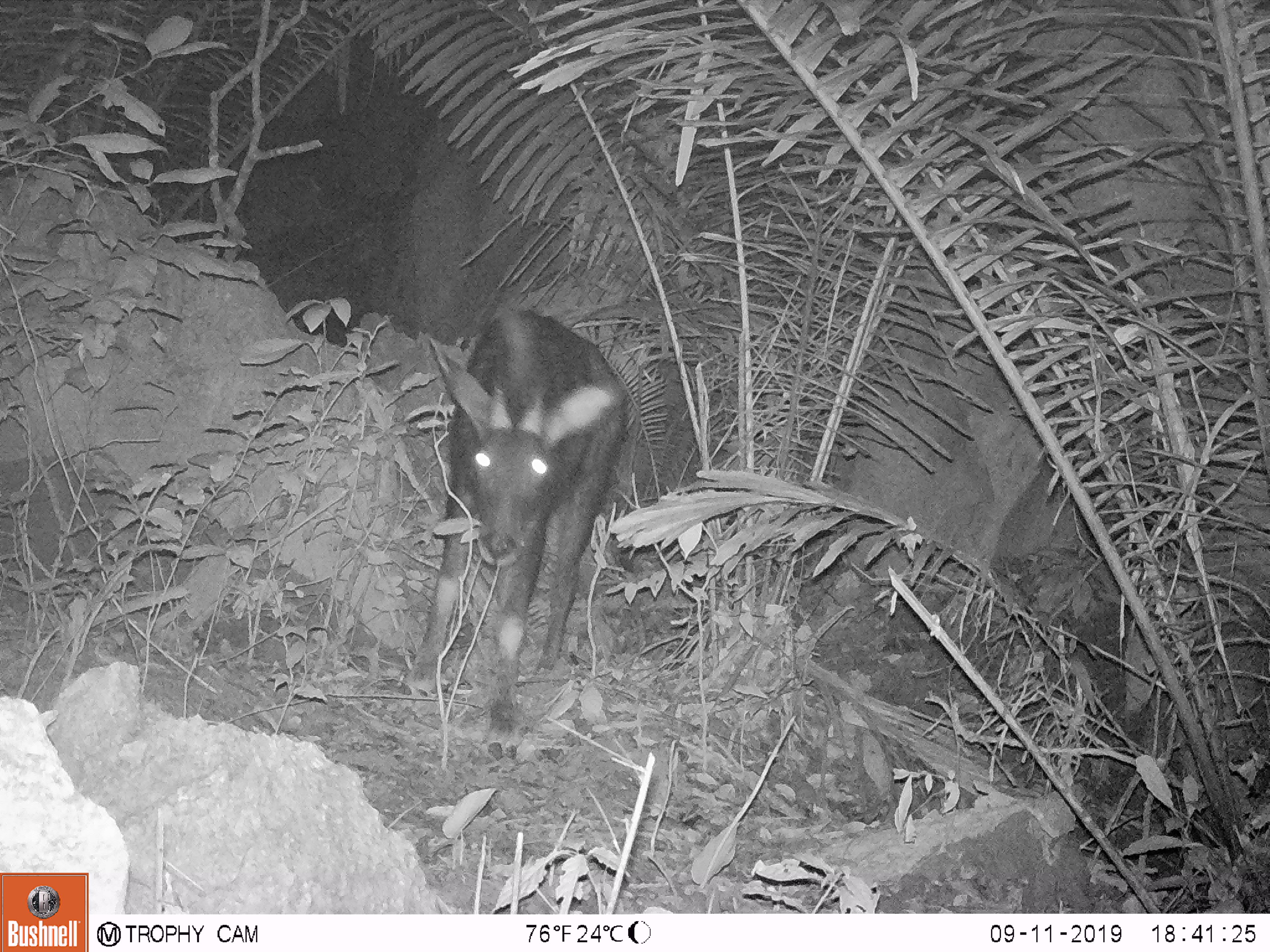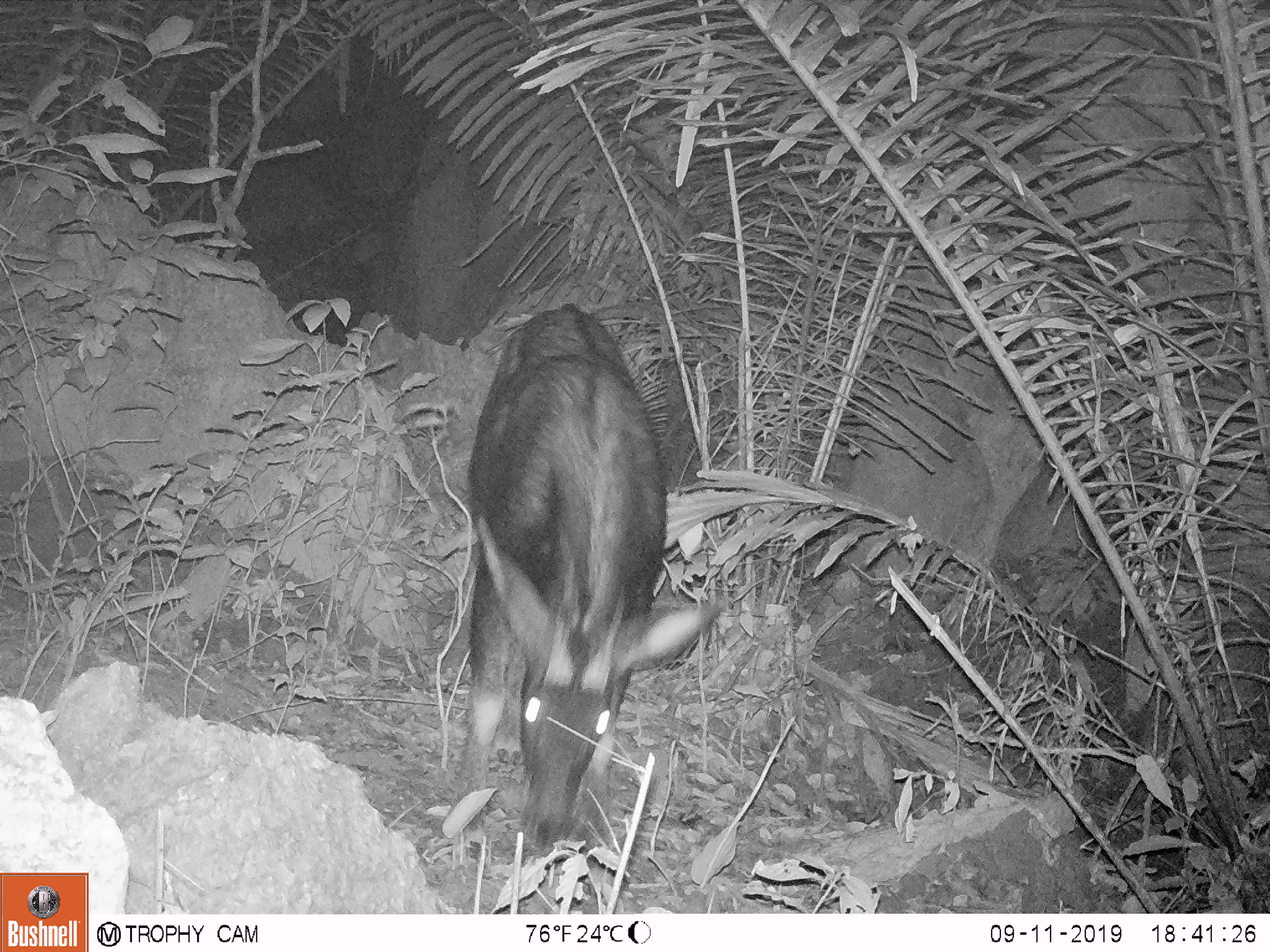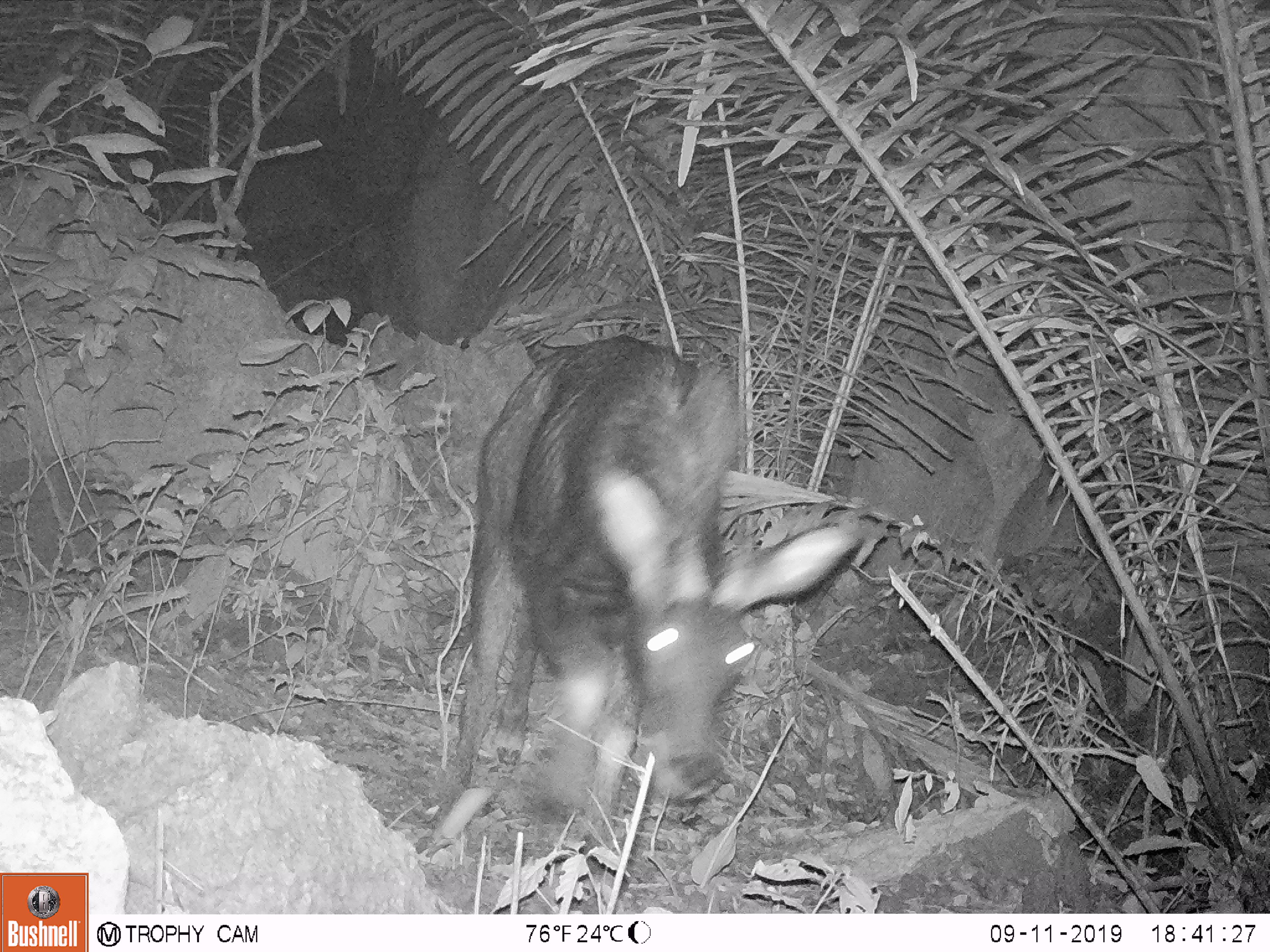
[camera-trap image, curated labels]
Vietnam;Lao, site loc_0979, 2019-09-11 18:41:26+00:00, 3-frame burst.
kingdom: Animalia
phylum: Chordata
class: Mammalia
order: Artiodactyla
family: Bovidae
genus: Capricornis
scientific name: Capricornis sumatraensis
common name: chinese serow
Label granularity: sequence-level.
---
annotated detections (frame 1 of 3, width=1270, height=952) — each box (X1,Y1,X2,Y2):
chinese serow: (398,305,631,735)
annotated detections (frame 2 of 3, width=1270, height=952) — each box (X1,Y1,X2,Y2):
chinese serow: (443,300,726,851)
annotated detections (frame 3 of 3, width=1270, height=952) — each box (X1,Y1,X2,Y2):
chinese serow: (442,331,861,836)